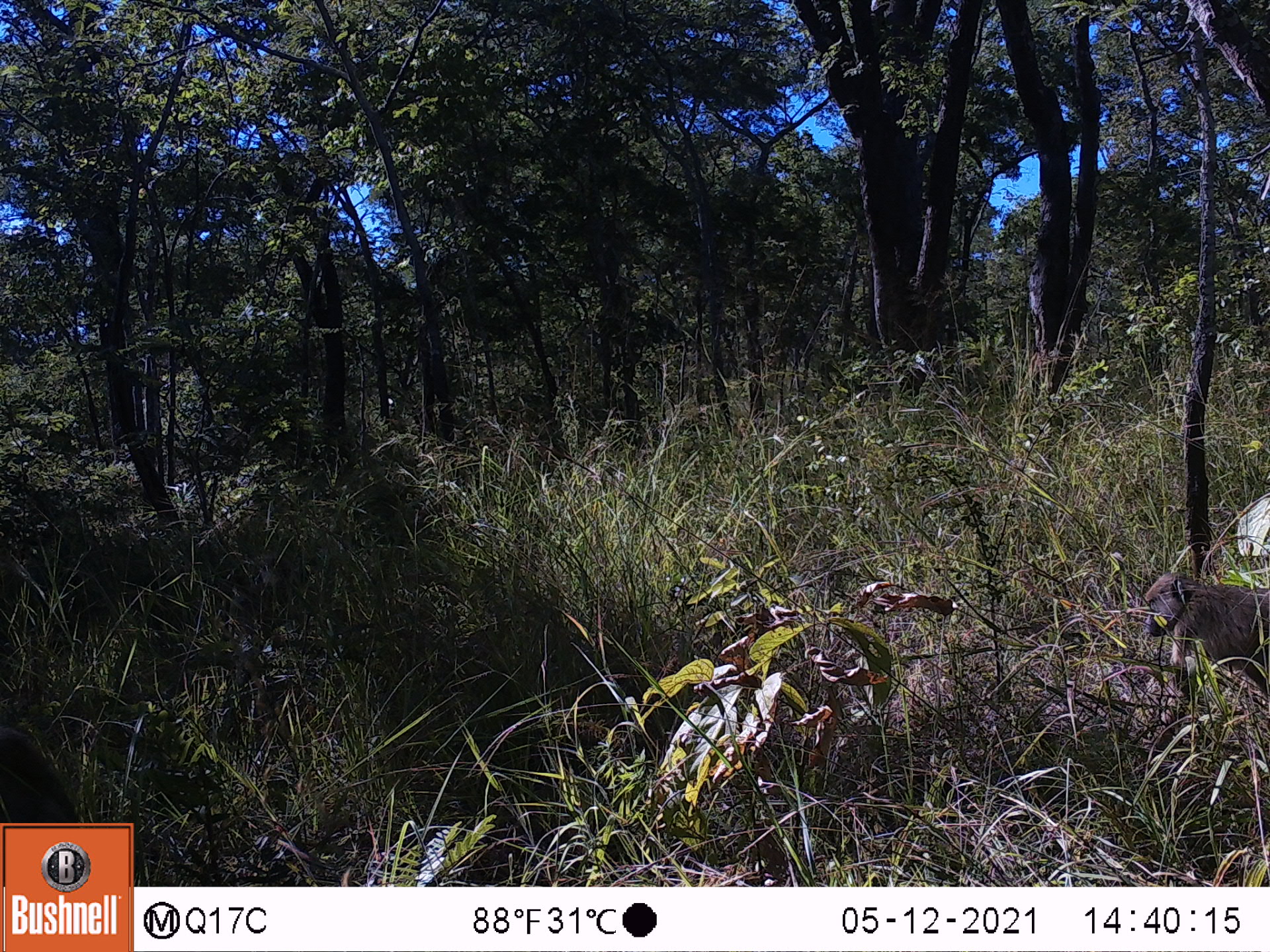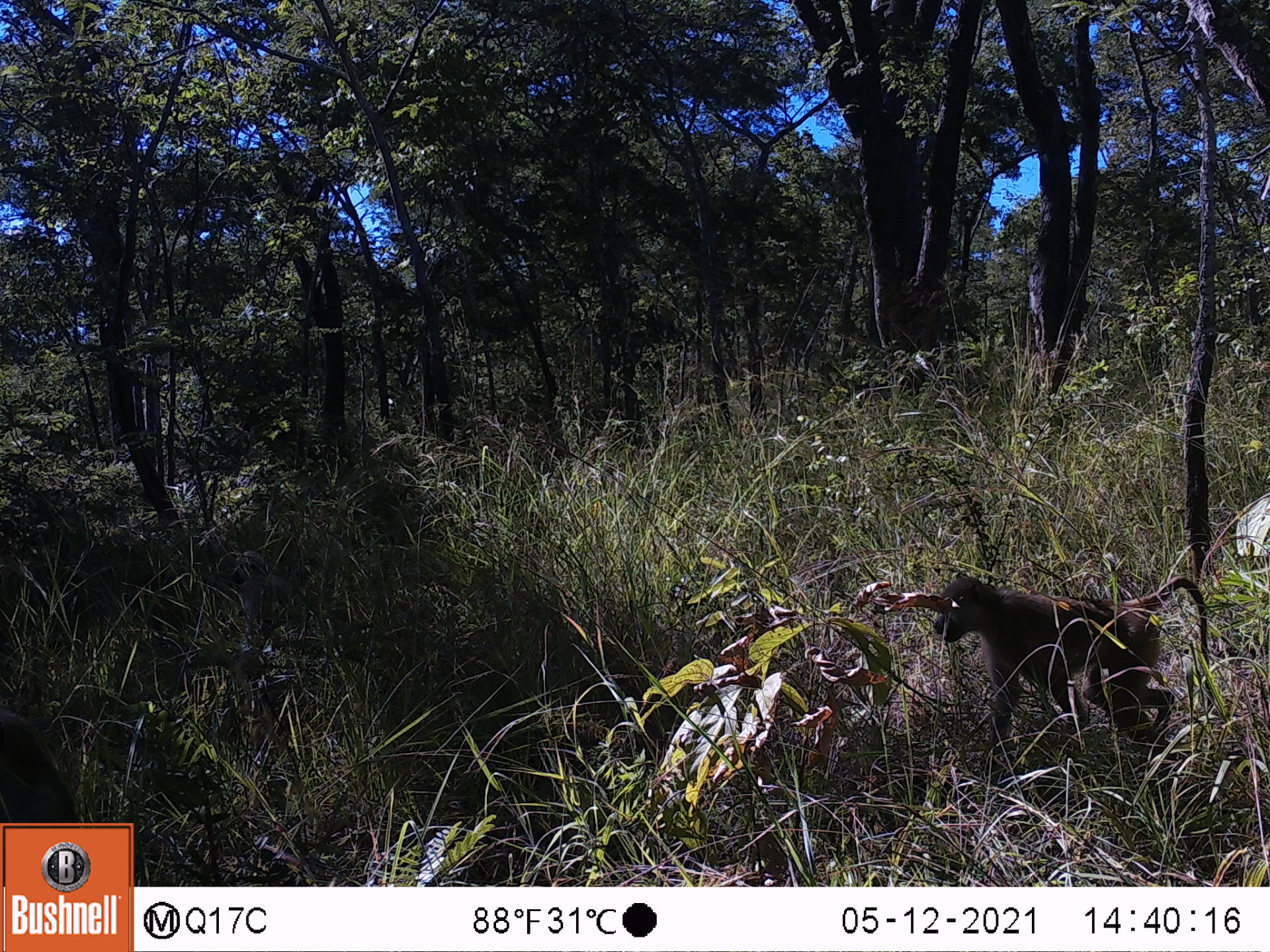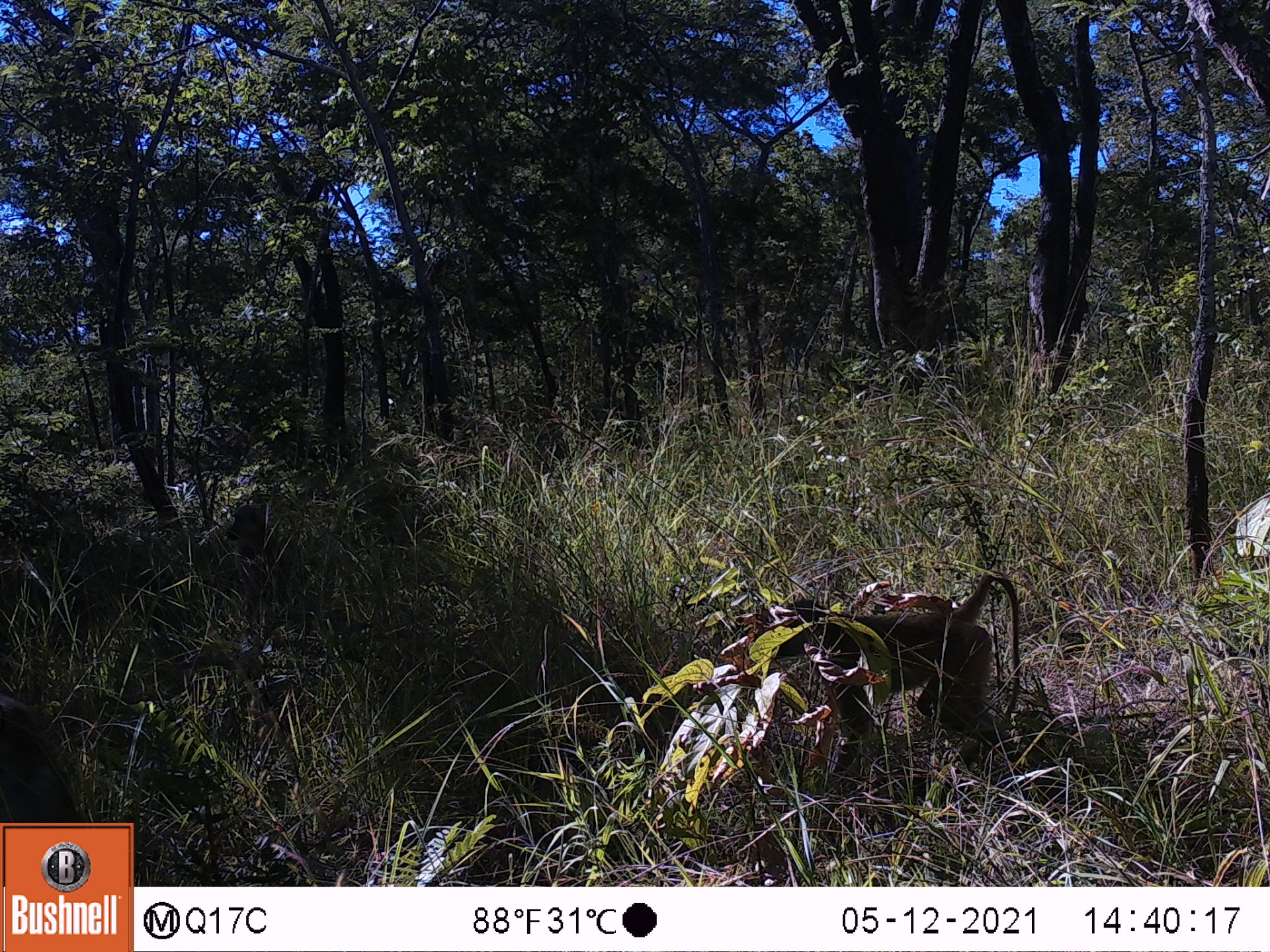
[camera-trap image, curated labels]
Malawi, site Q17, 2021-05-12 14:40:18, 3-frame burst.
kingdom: Animalia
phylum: Chordata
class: Mammalia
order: Primates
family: Cercopithecidae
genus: Papio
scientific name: Papio cynocephalus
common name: yellow baboon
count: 3